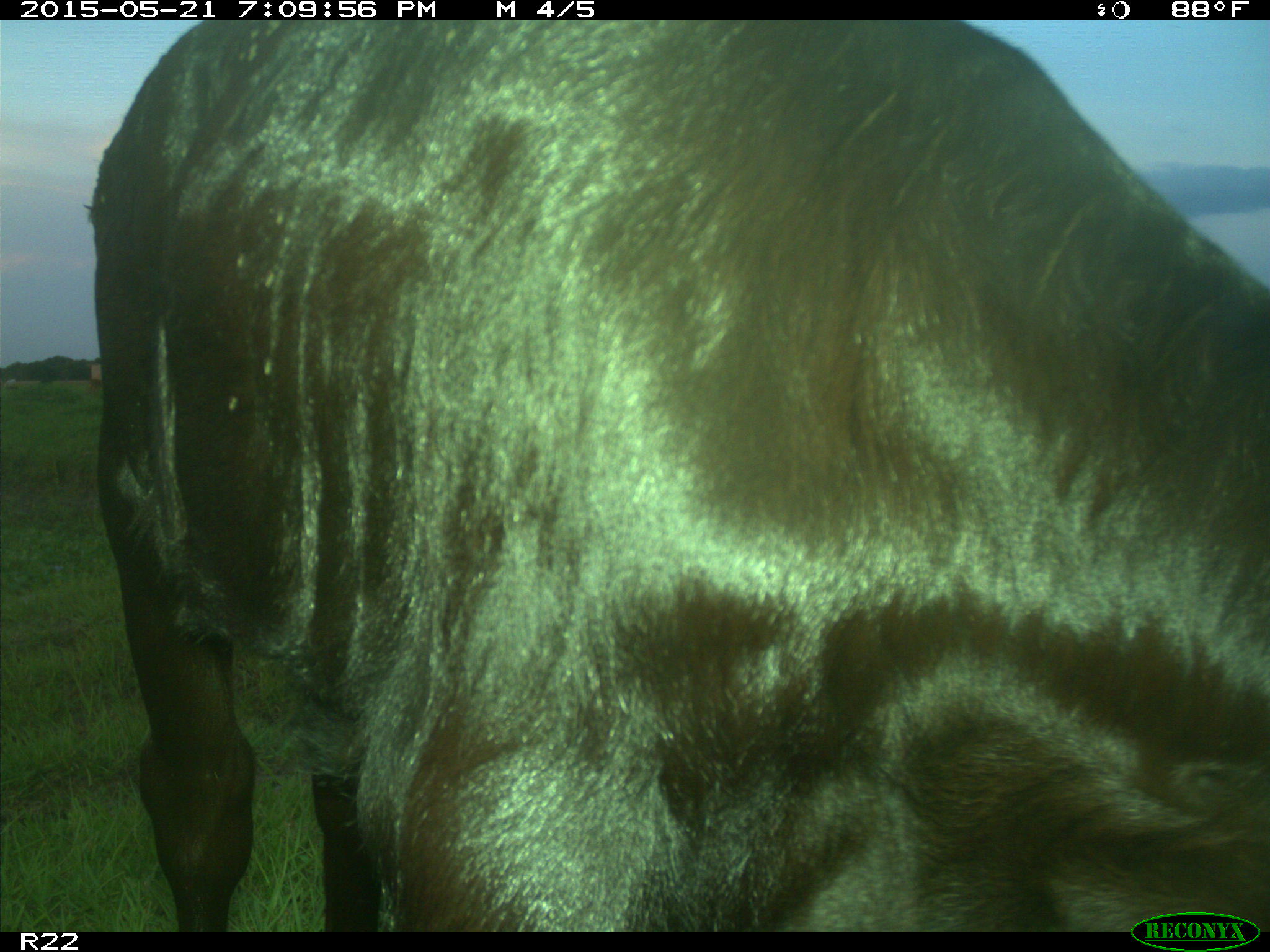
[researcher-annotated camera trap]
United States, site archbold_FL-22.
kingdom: Animalia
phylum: Chordata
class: Mammalia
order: Artiodactyla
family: Bovidae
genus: Bos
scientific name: Bos taurus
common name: domestic cow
Bos taurus (domestic cow).